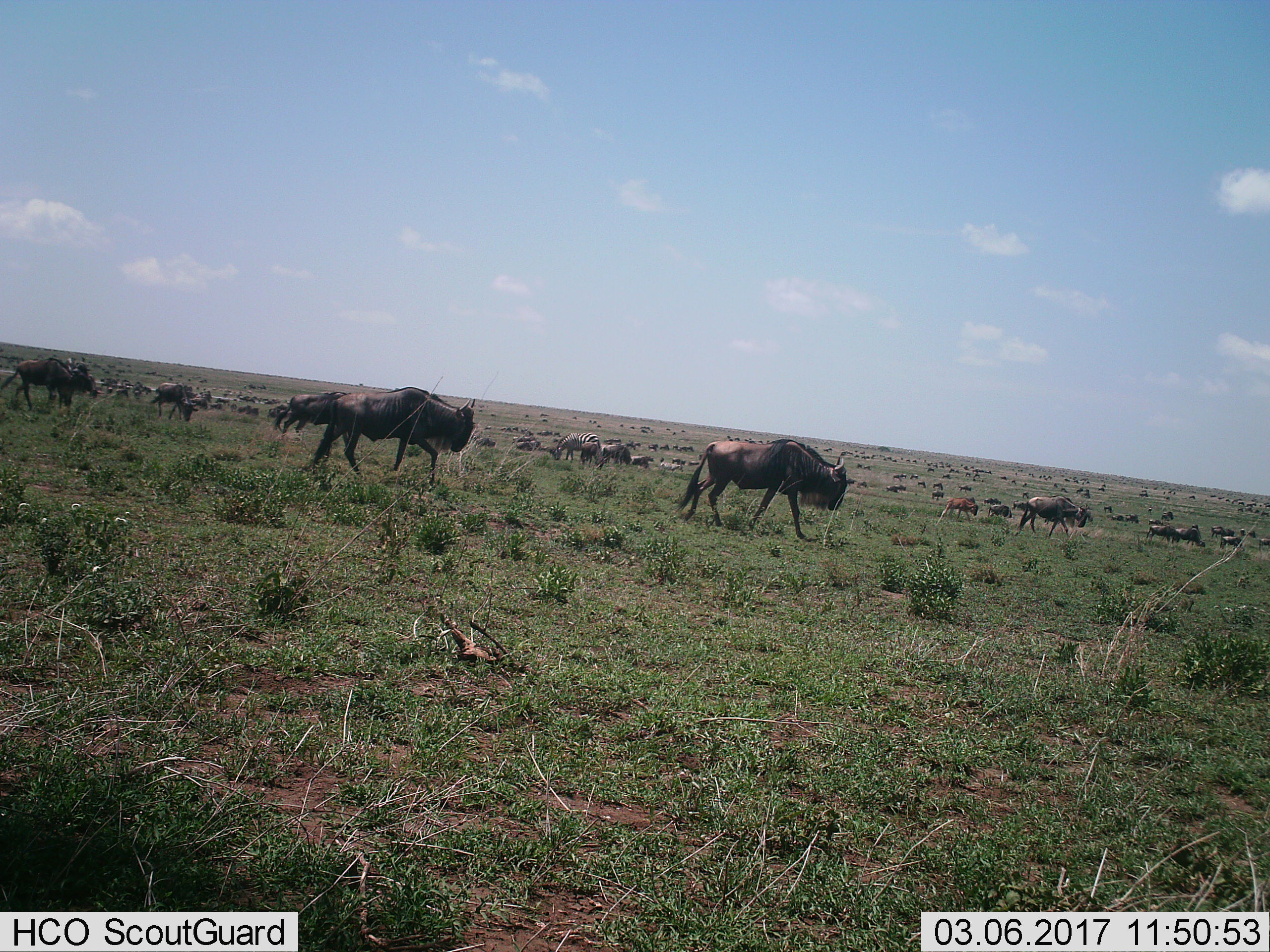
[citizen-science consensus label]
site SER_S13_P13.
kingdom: Animalia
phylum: Chordata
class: Mammalia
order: Artiodactyla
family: Bovidae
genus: Connochaetes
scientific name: Connochaetes taurinus taurinus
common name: blue wildebeest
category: wildebeestblue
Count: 11-50.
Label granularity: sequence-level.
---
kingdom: Animalia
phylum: Chordata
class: Mammalia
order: Perissodactyla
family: Equidae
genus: Equus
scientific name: Equus quagga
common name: plains zebra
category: zebraplains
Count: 1.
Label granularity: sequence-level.